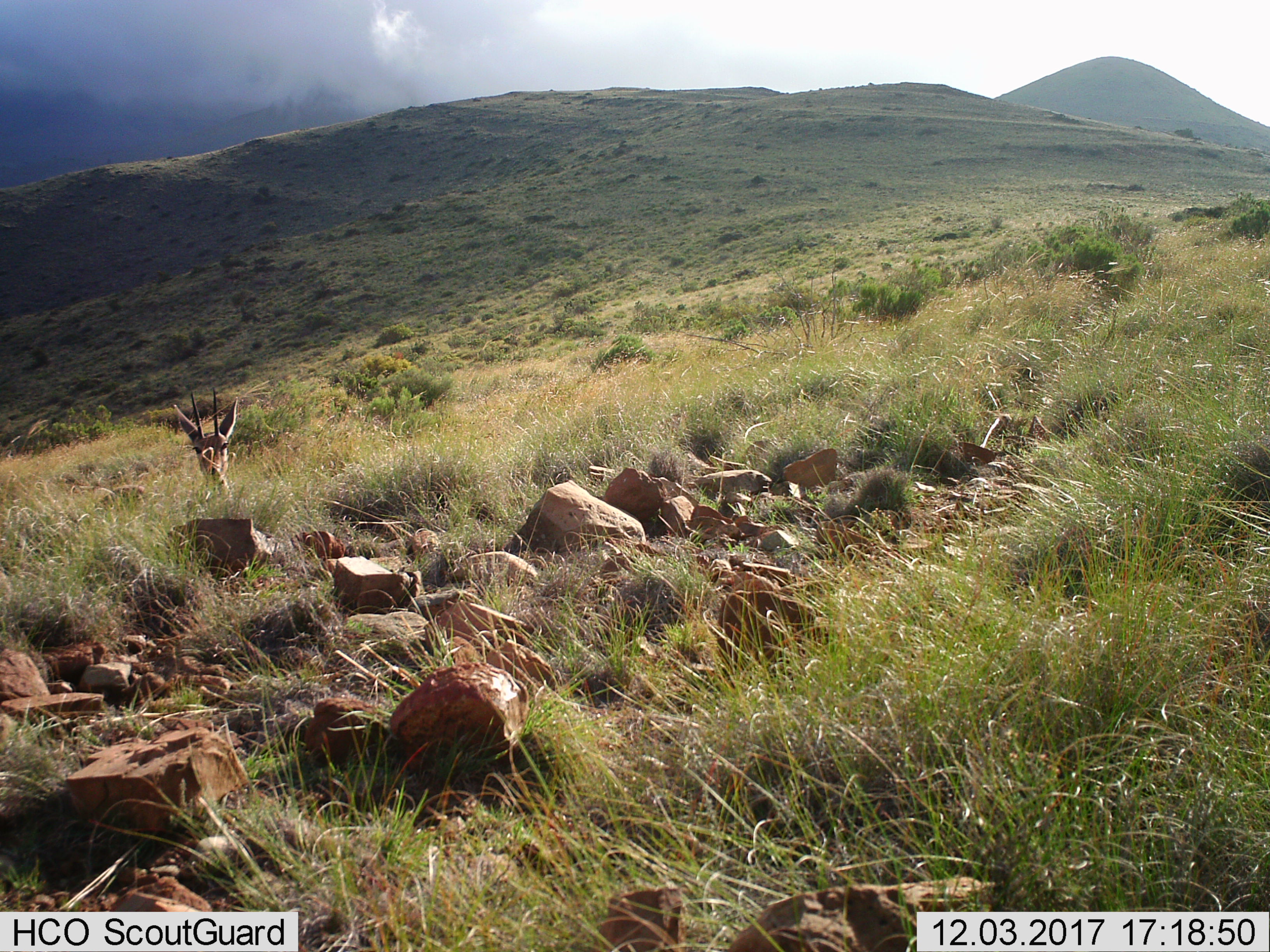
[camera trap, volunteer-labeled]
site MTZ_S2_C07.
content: unidentified animal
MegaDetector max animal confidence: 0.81